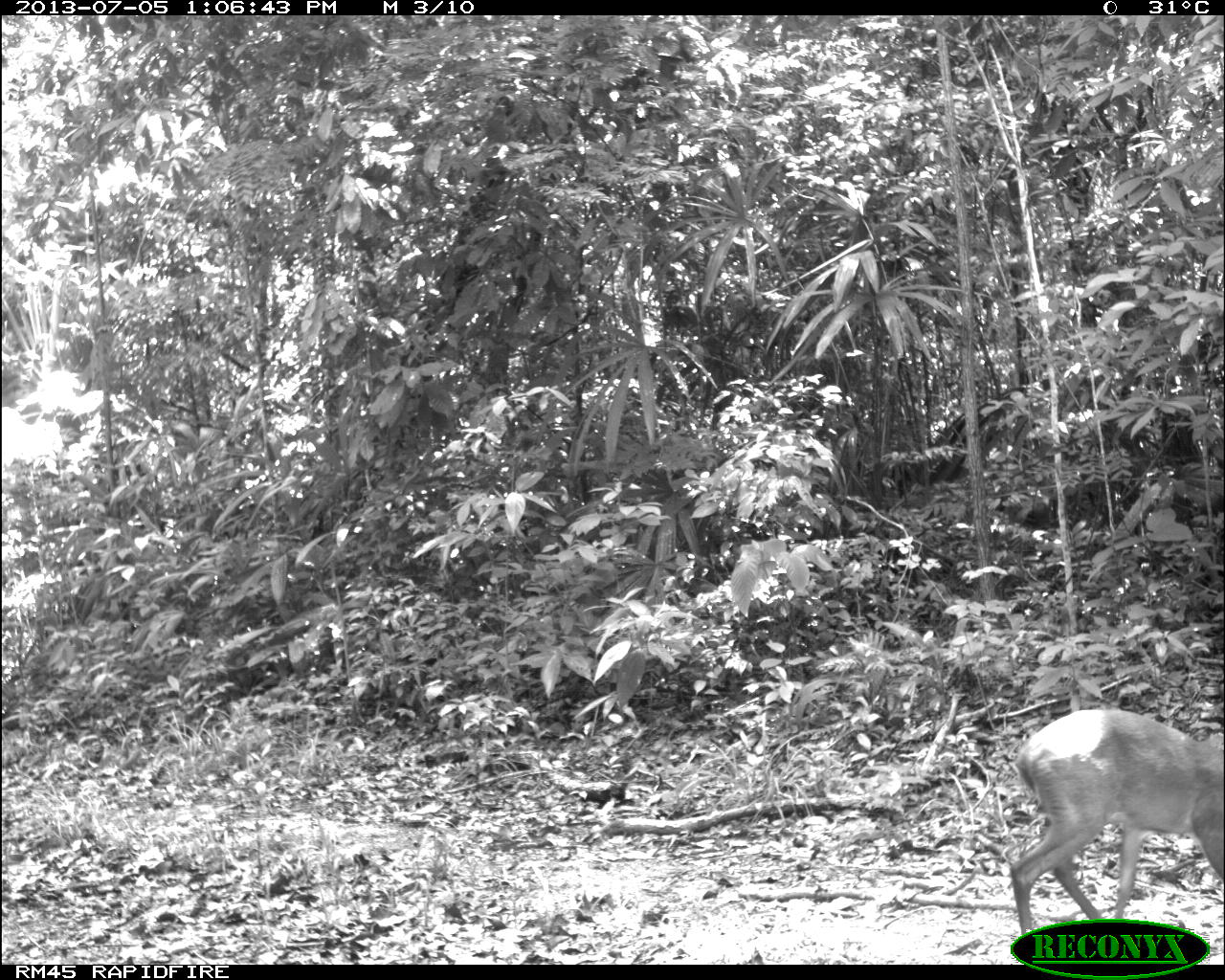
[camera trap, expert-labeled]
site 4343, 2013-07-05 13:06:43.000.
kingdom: Animalia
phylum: Chordata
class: Mammalia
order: Artiodactyla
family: Cervidae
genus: Mazama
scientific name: Mazama temama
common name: central american red brocket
Mazama temama (central american red brocket), count 1, sex female.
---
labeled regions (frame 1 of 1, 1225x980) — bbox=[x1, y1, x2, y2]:
mazama temama: bbox=[1006, 707, 1225, 940]